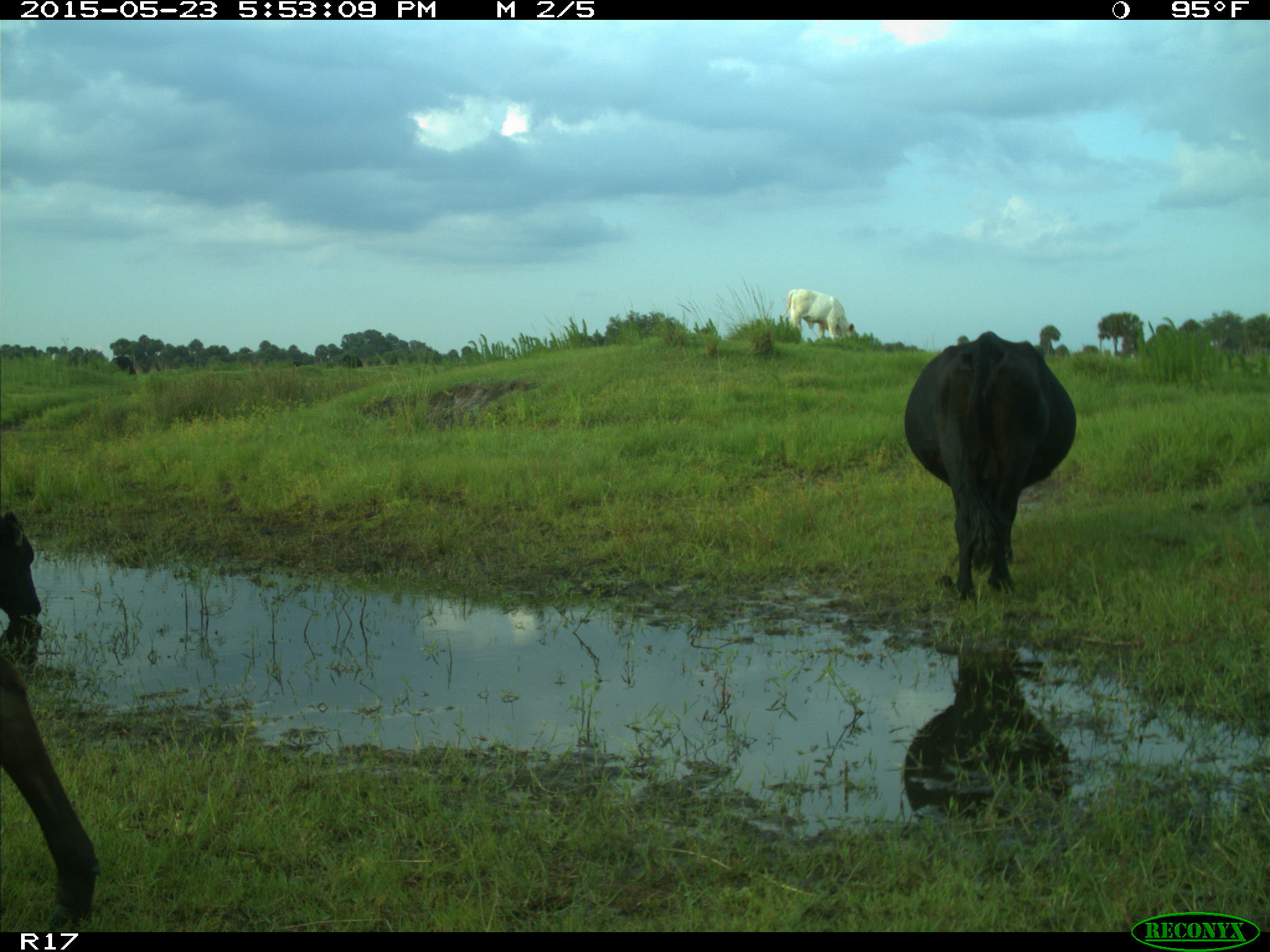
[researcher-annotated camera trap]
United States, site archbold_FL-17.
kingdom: Animalia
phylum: Chordata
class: Mammalia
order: Artiodactyla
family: Bovidae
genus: Bos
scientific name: Bos taurus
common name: domestic cow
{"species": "Bos taurus (domestic cow)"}